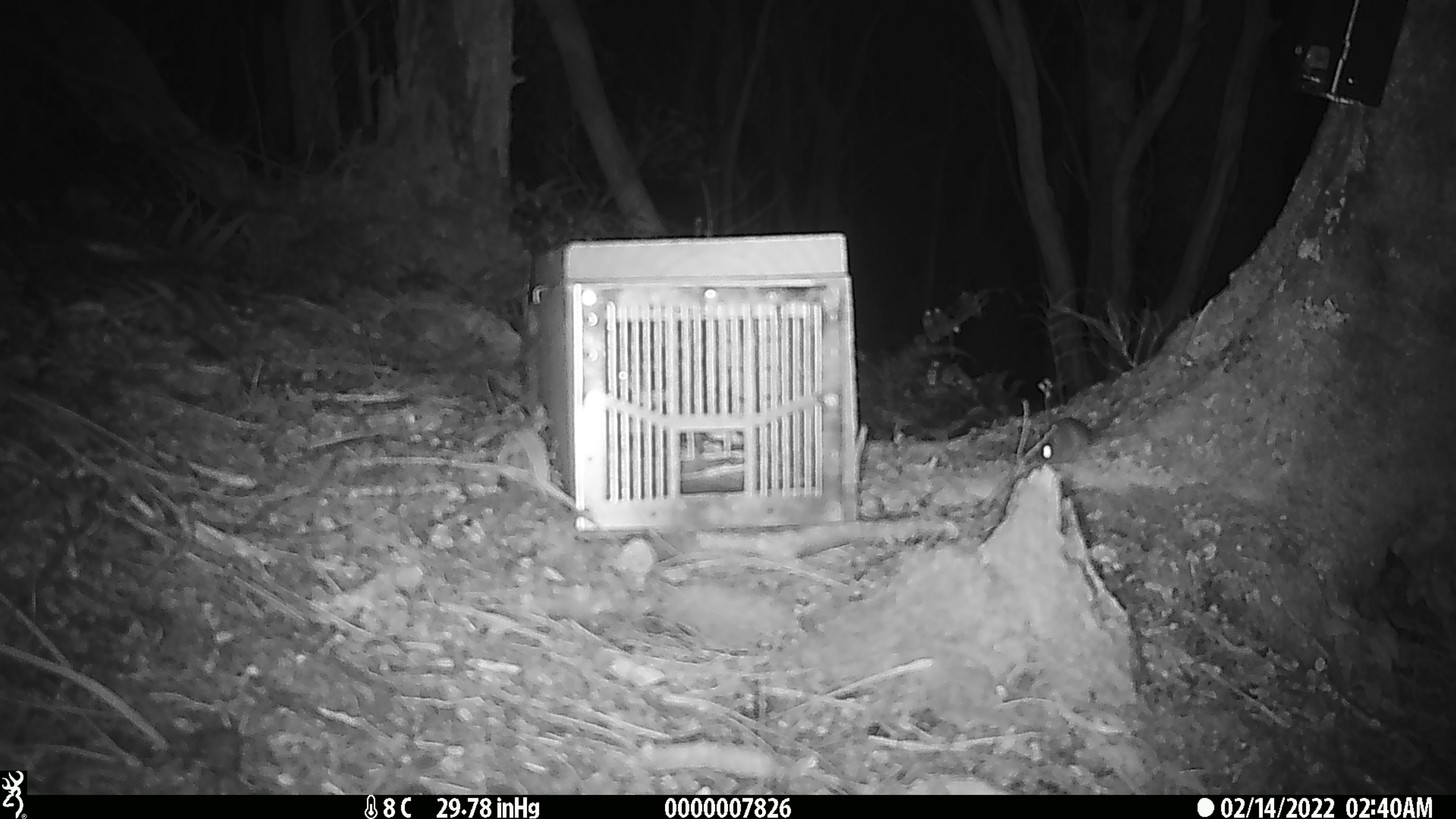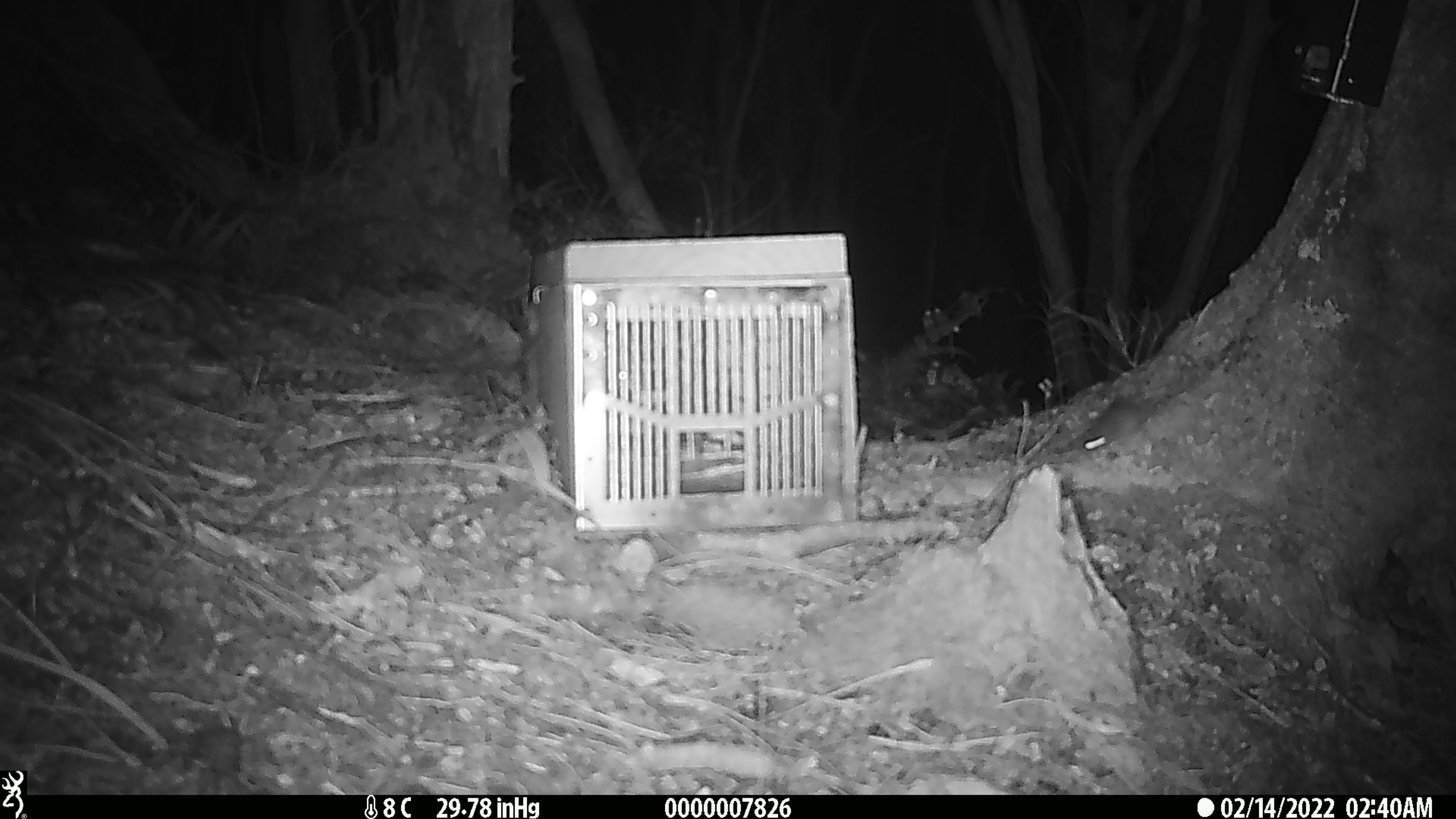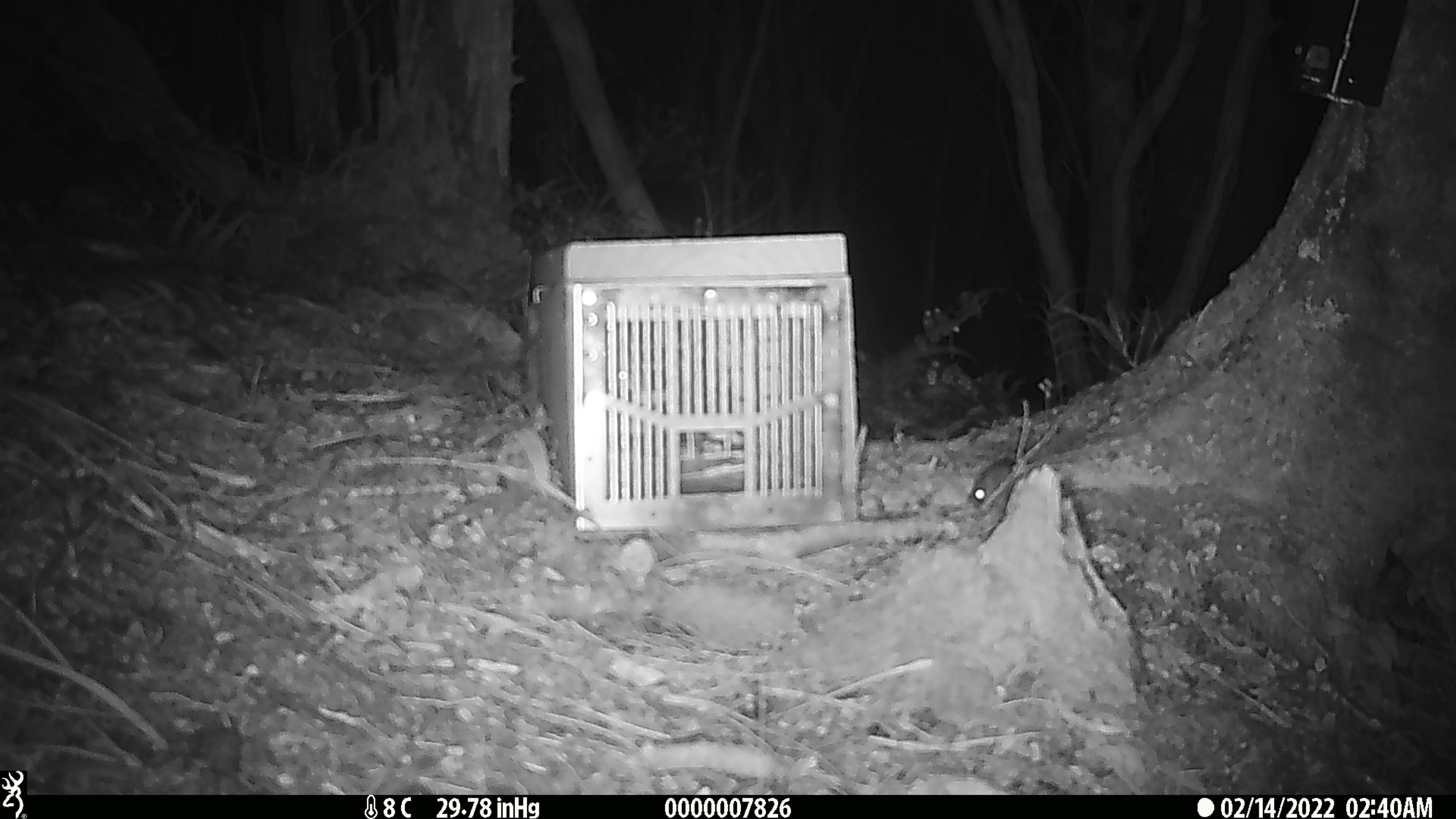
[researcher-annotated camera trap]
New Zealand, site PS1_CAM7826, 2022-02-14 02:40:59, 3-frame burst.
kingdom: Animalia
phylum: Chordata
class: Mammalia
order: Rodentia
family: Muridae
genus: Mus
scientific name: Mus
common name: mouse